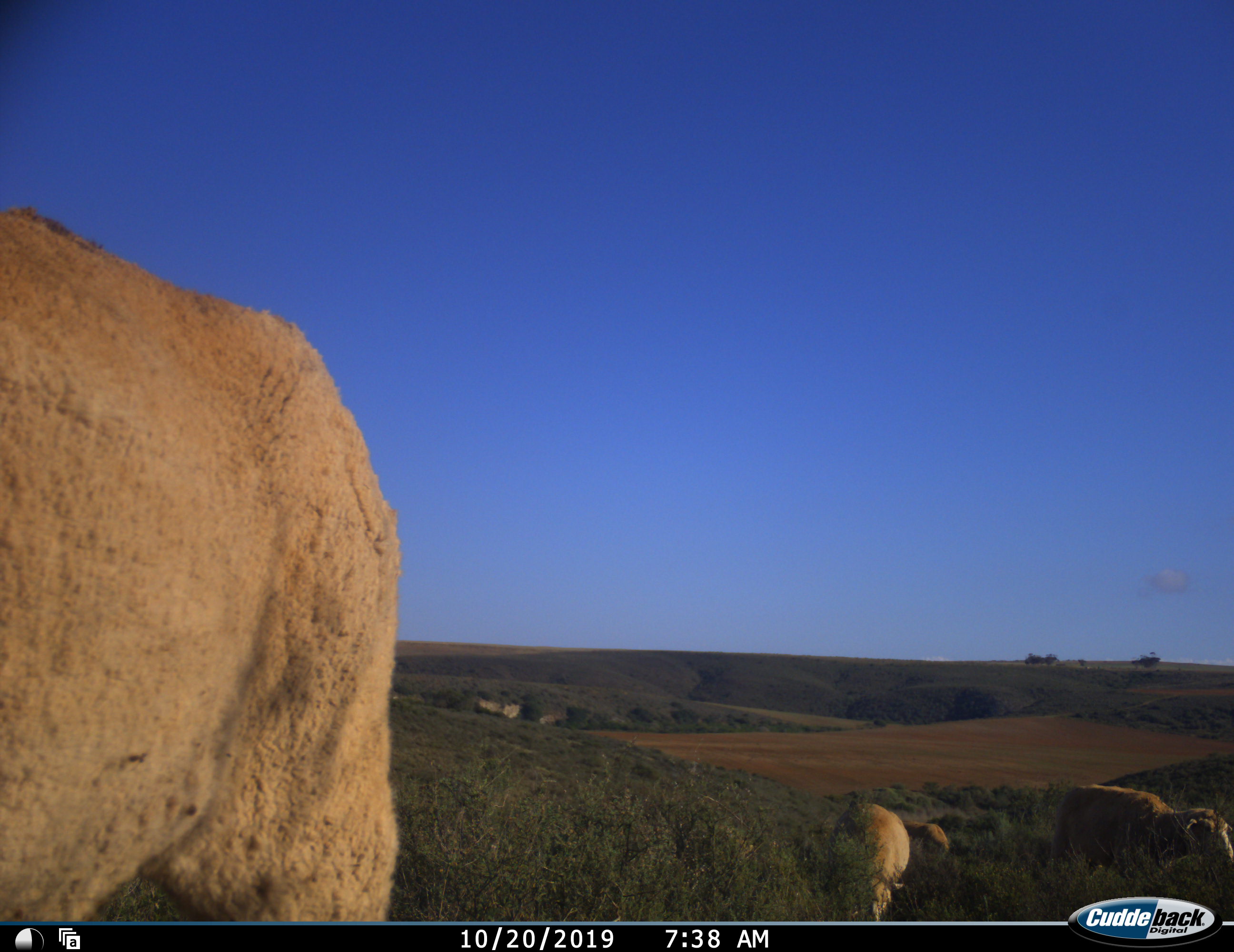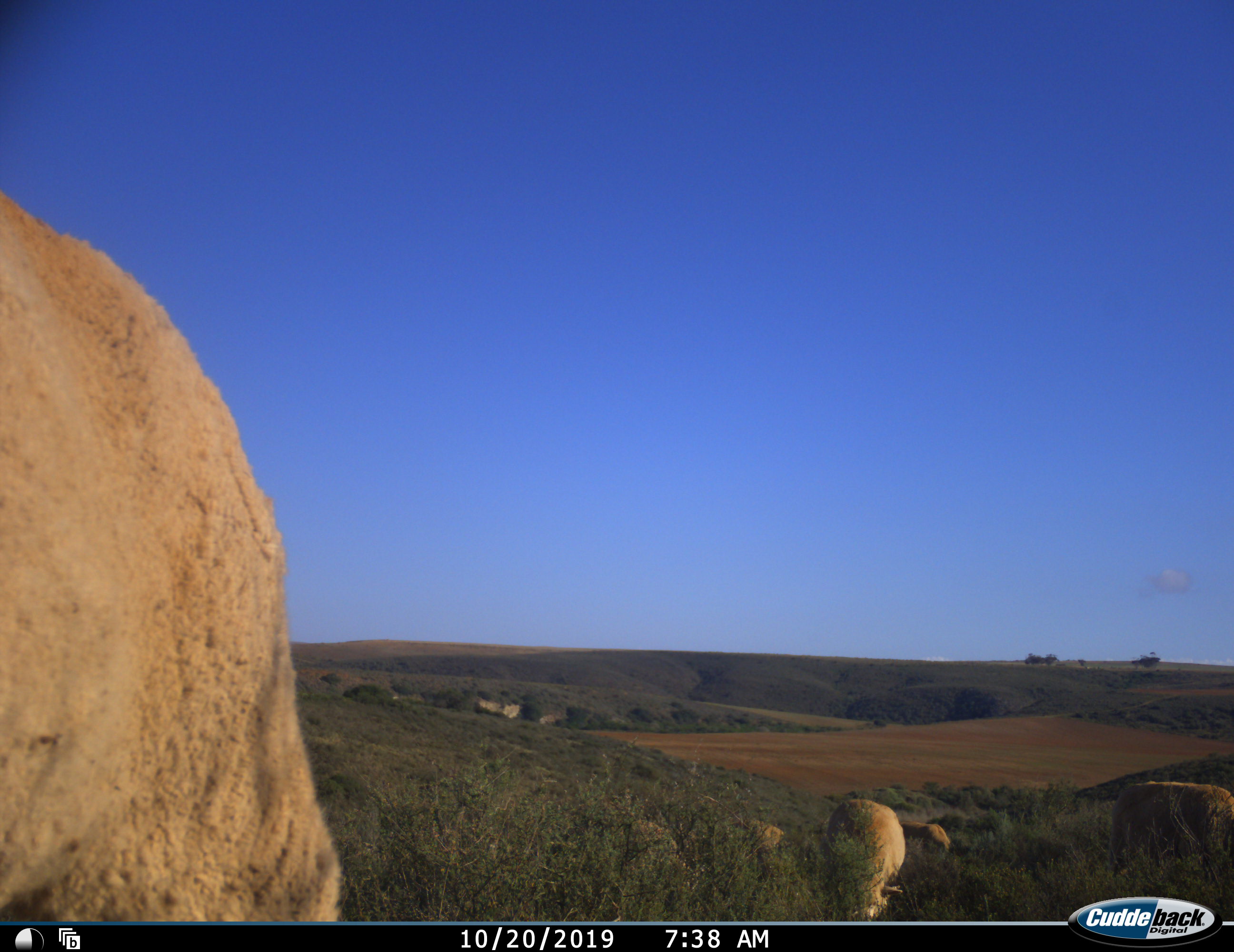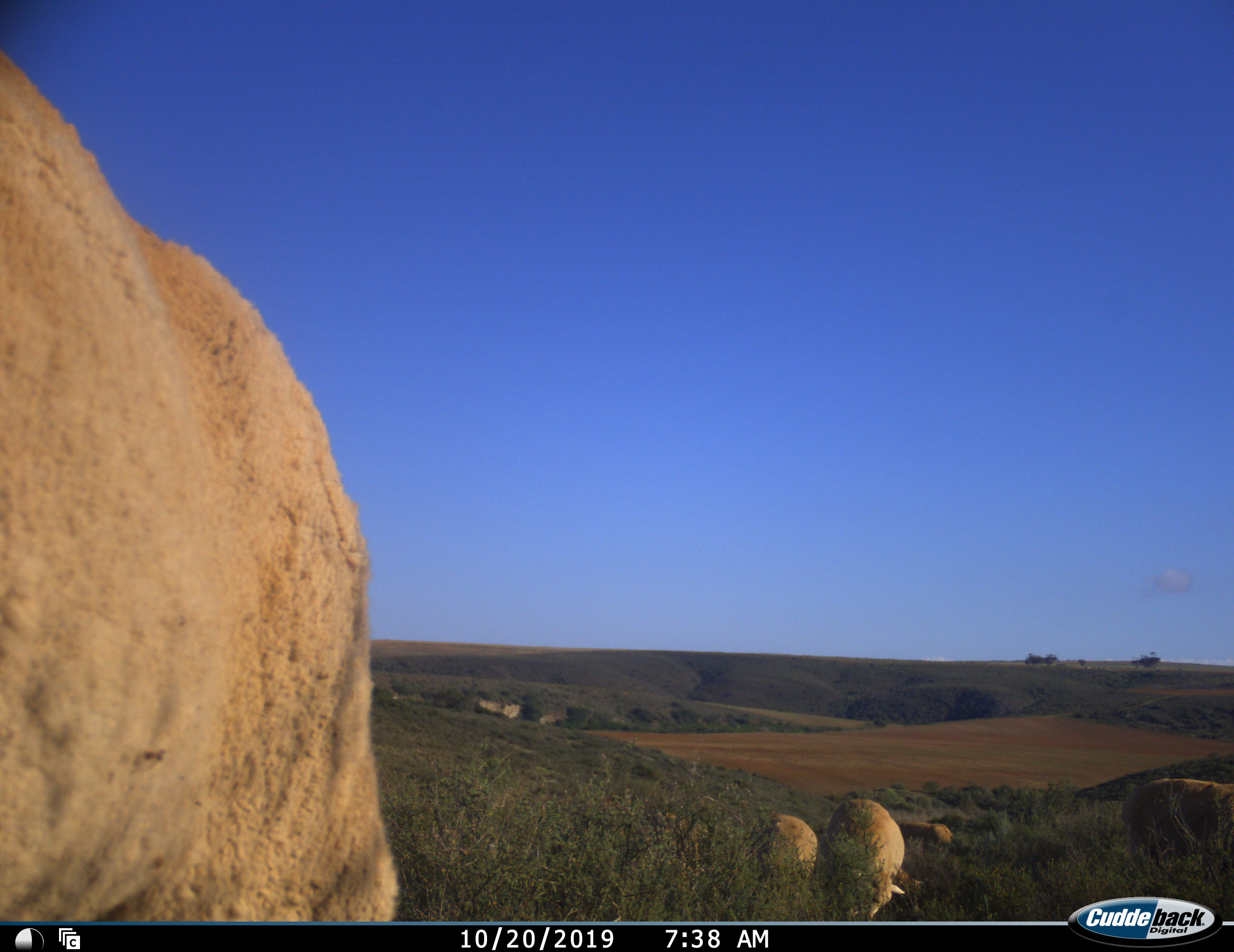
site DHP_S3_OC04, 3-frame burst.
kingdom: Animalia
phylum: Chordata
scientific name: Vertebrata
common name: domestic animal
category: domesticanimal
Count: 5.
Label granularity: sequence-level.